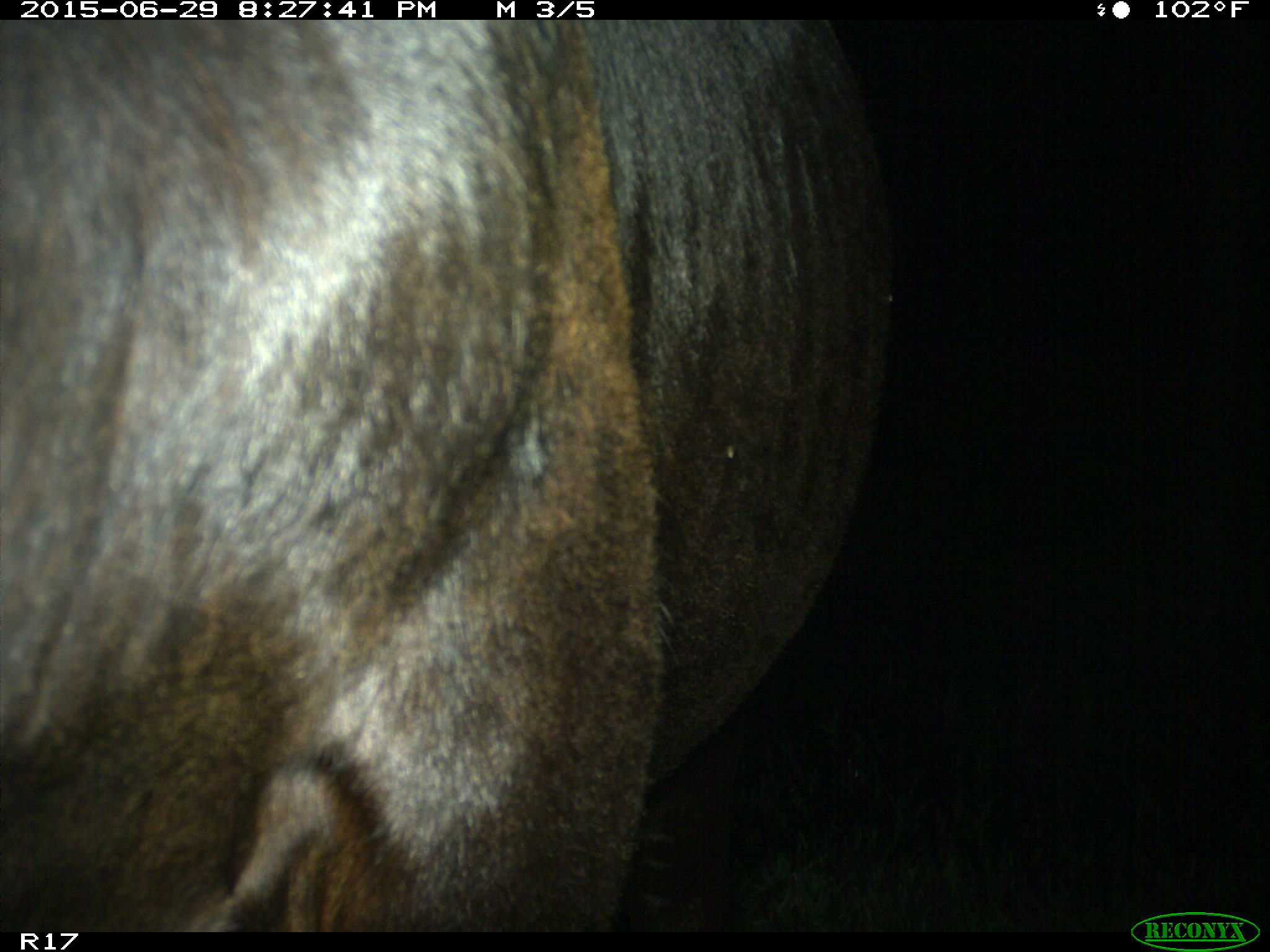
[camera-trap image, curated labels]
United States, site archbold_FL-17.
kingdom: Animalia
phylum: Chordata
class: Mammalia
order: Artiodactyla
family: Bovidae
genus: Bos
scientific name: Bos taurus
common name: domestic cow